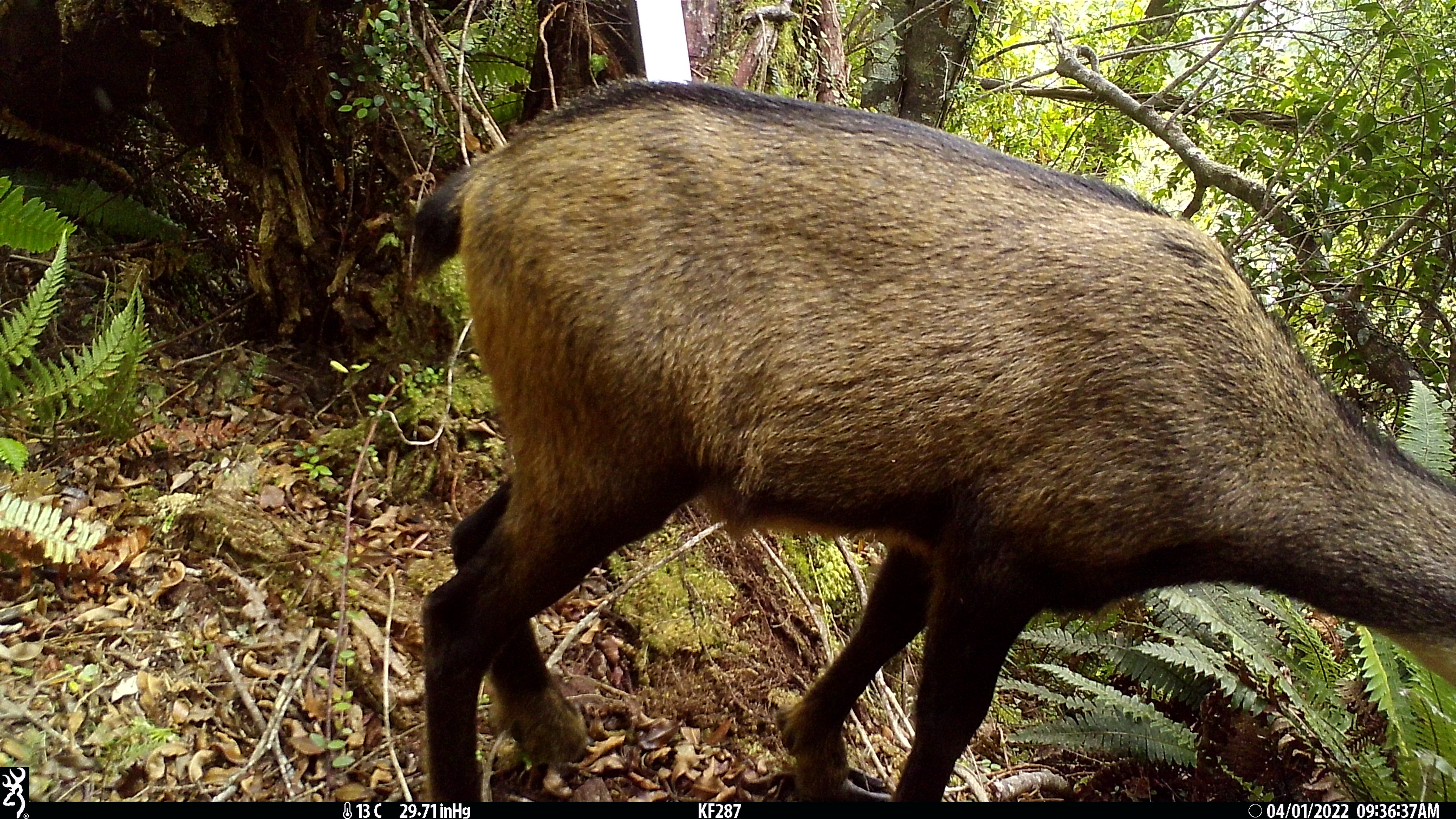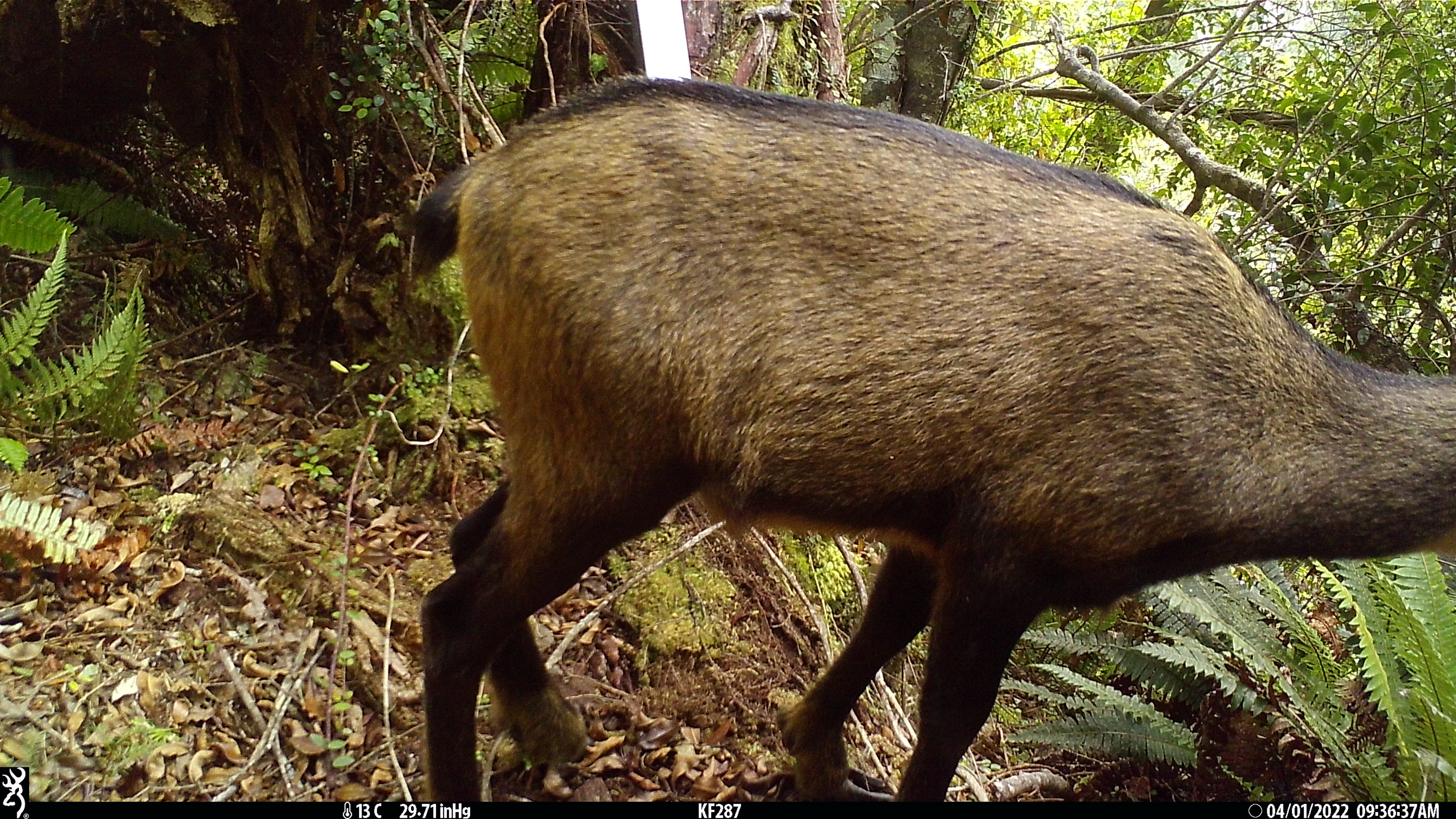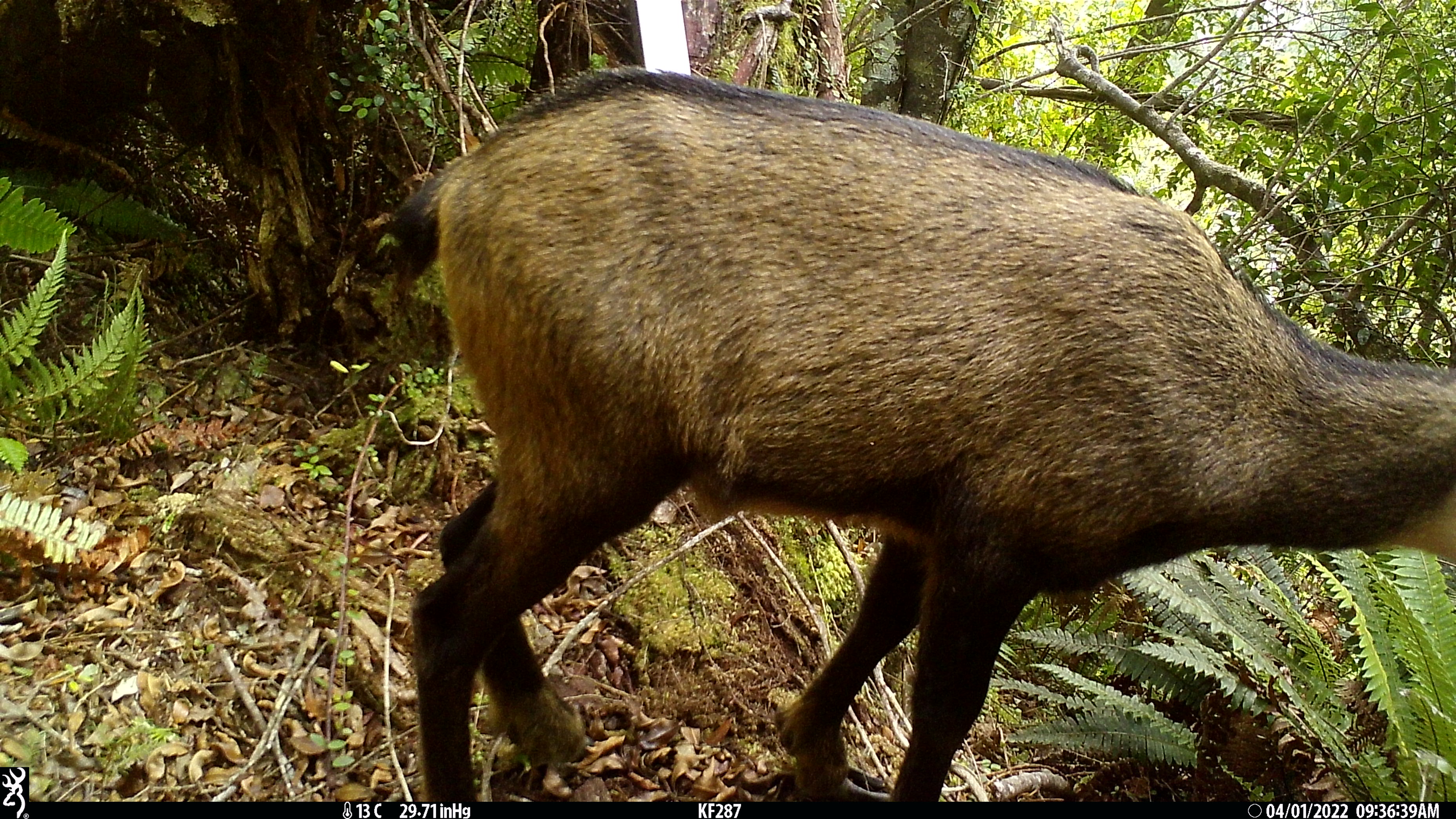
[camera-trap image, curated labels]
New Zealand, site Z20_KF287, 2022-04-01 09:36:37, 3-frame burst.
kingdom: Animalia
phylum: Chordata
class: Mammalia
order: Artiodactyla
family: Bovidae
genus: Rupicapra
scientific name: Rupicapra rupicapra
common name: alpine chamois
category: chamois